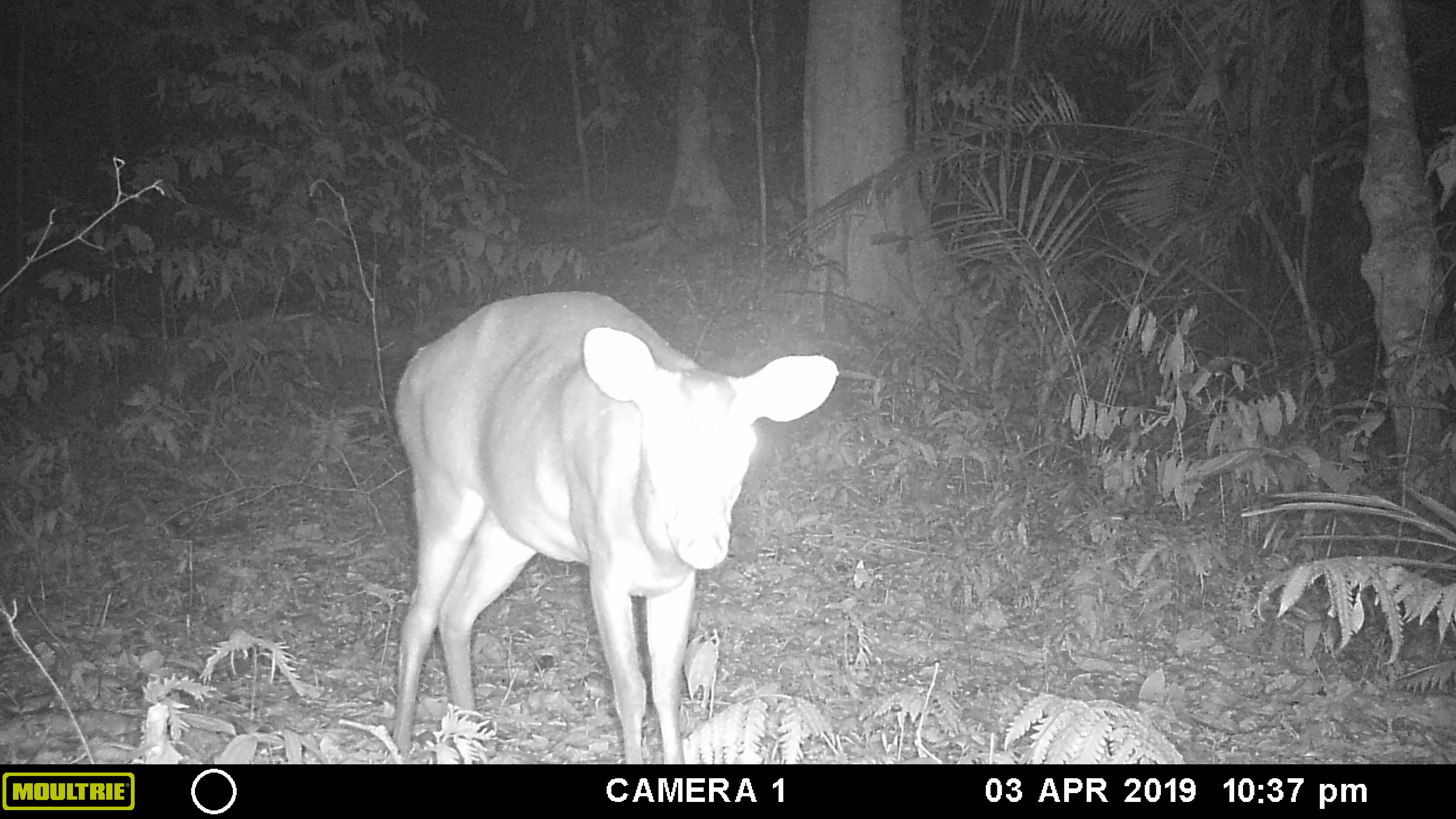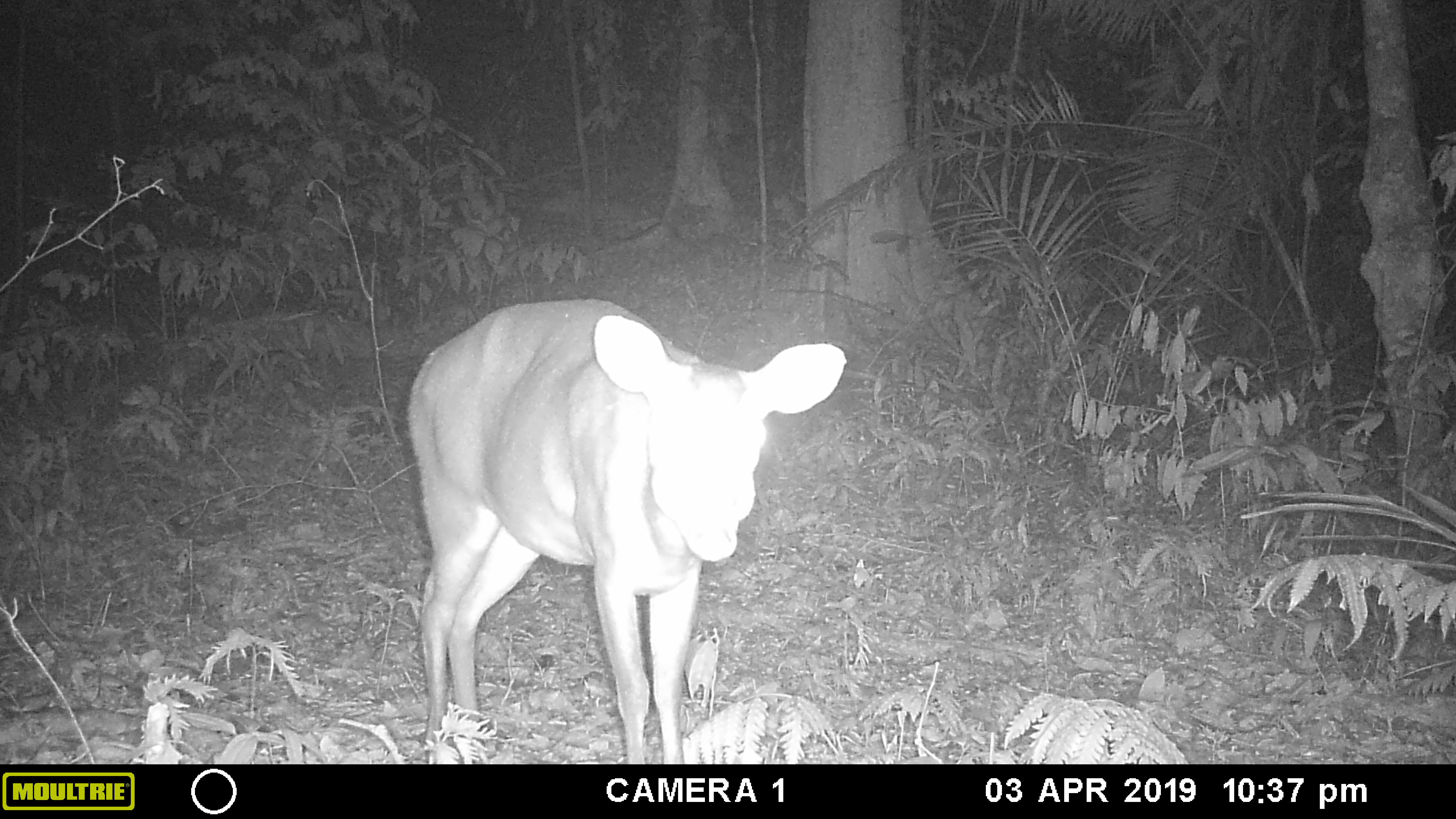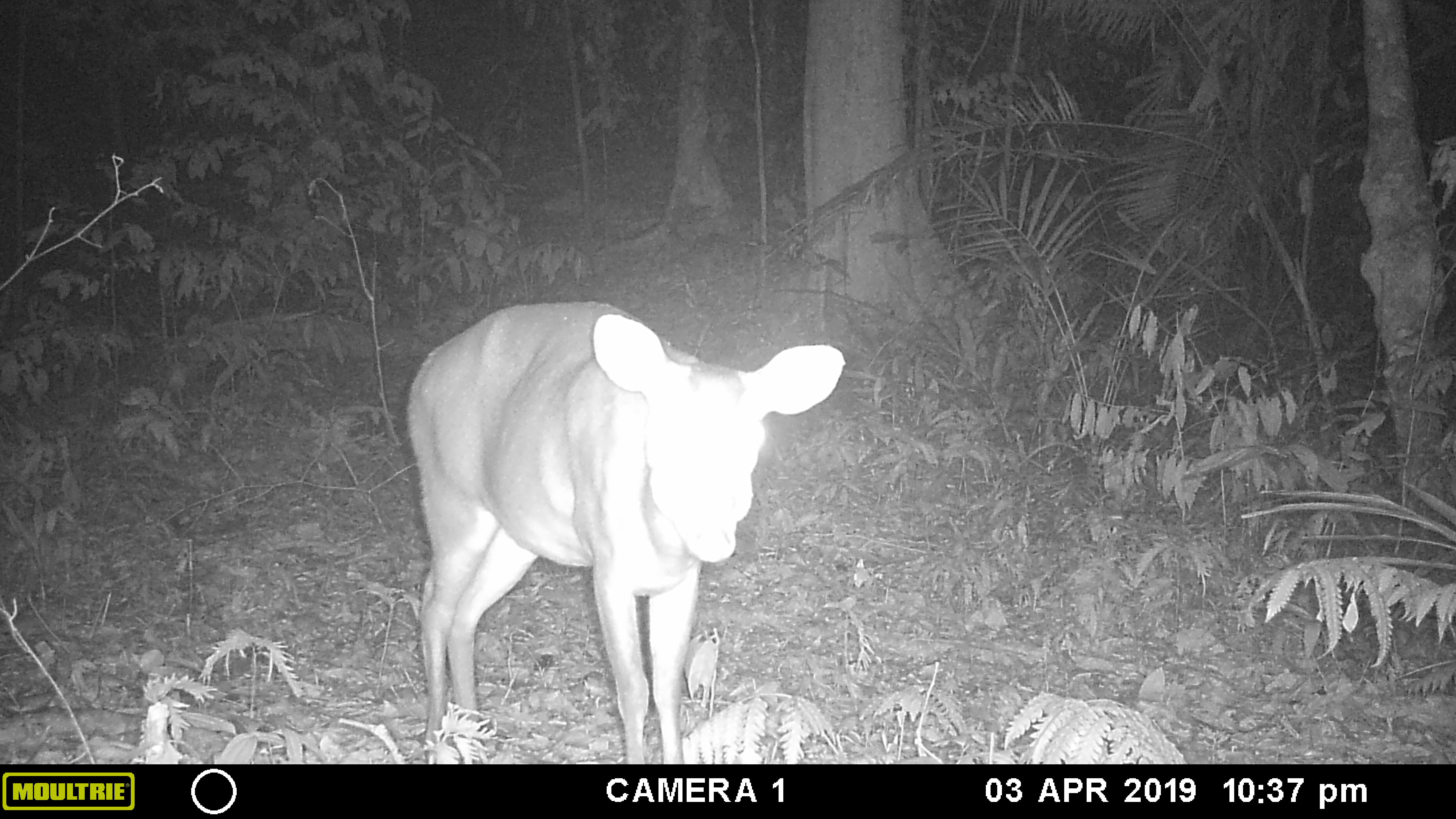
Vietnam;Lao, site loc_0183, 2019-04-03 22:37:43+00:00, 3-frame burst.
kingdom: Animalia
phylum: Chordata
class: Mammalia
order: Artiodactyla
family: Cervidae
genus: Muntiacus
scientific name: Muntiacus vuquangensis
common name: large-antlered muntjac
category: large antlered muntjac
Large antlered muntjac (large-antlered muntjac) (Muntiacus vuquangensis). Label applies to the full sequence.